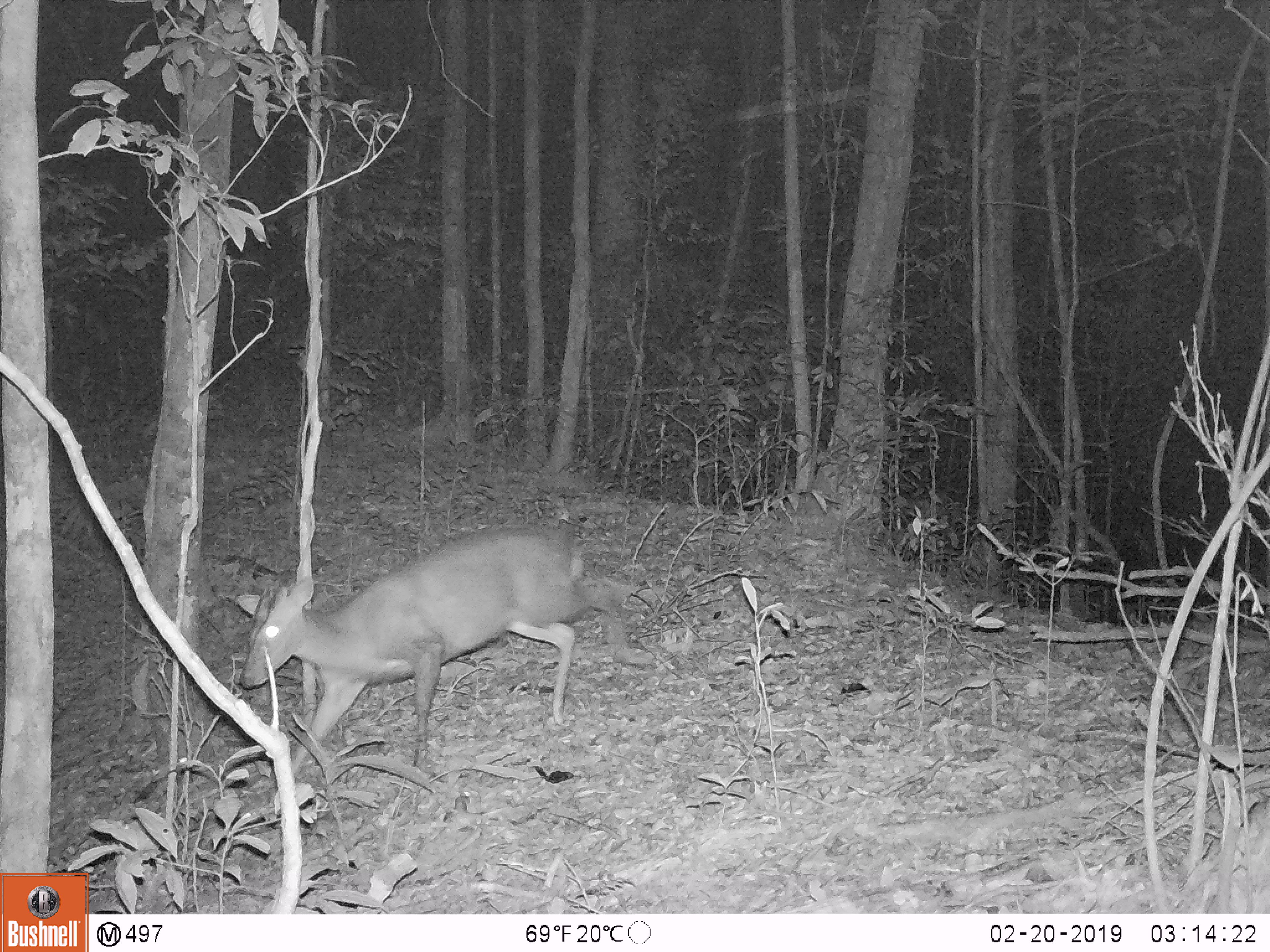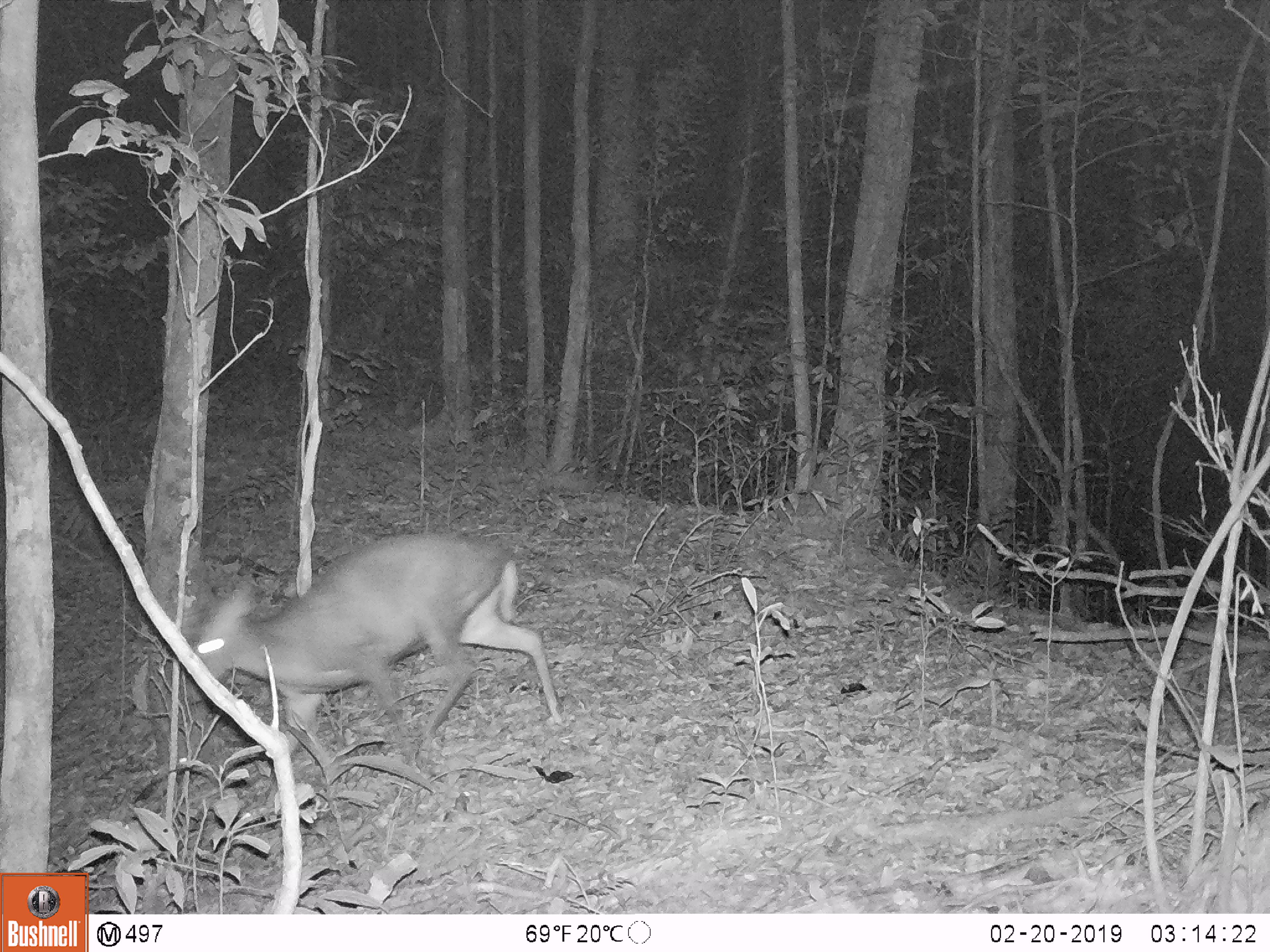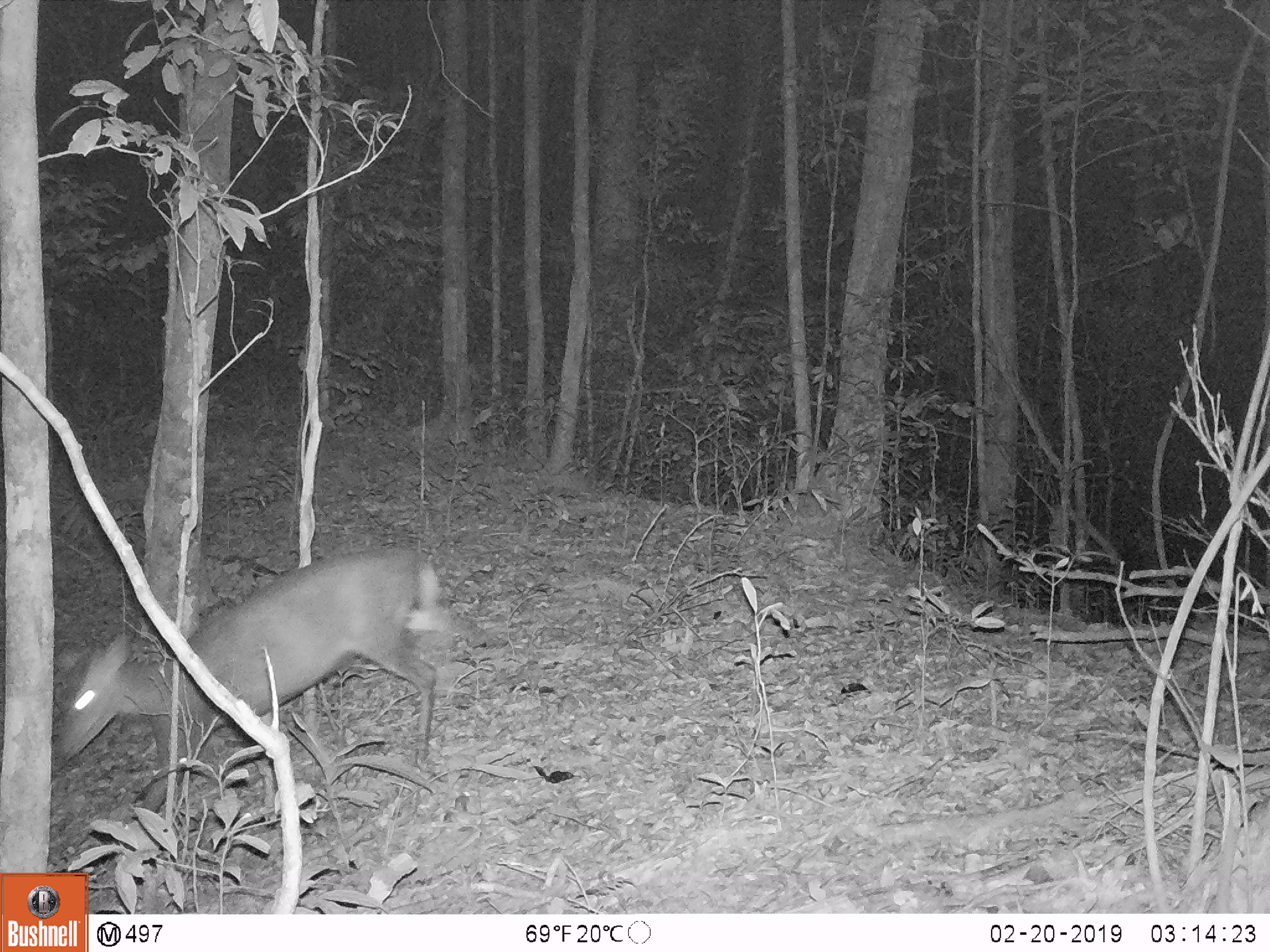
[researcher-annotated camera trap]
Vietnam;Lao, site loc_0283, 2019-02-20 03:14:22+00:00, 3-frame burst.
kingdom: Animalia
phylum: Chordata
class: Mammalia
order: Artiodactyla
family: Cervidae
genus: Muntiacus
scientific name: Muntiacus rooseveltorum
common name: roosevelt's muntjac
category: roosevelts muntjac group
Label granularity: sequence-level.